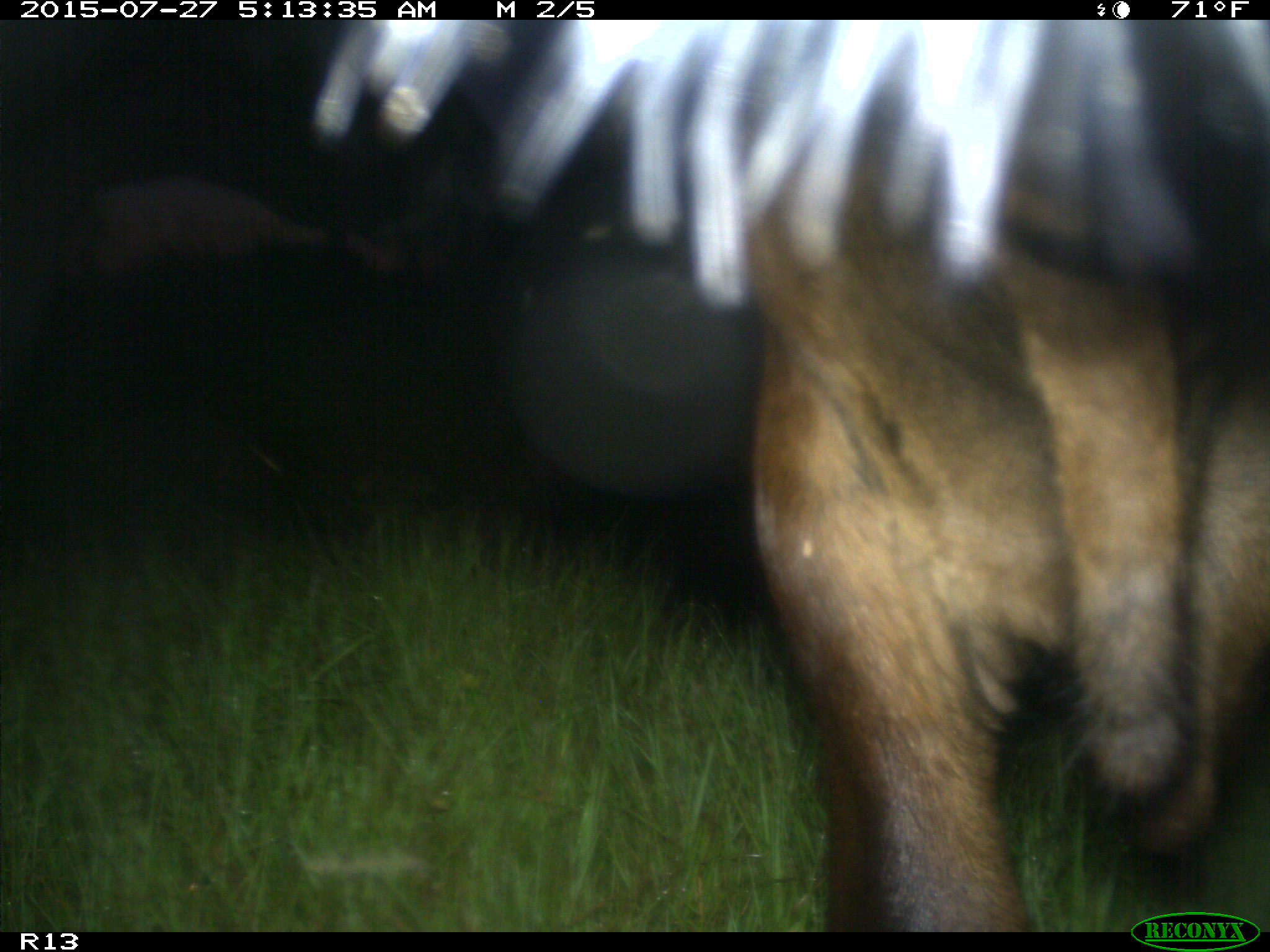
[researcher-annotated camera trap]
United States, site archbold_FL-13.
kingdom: Animalia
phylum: Chordata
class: Mammalia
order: Artiodactyla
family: Bovidae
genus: Bos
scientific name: Bos taurus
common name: domestic cow